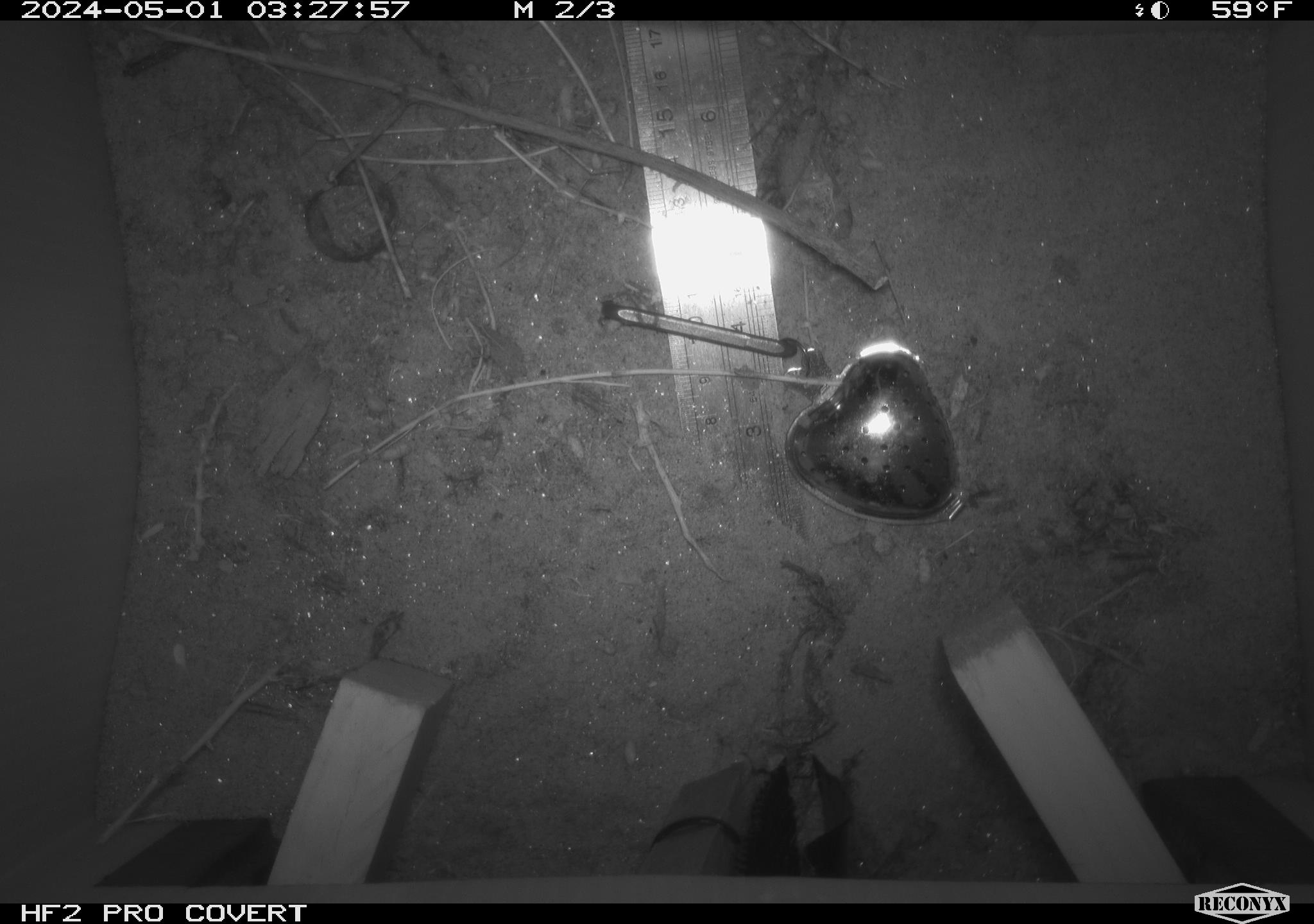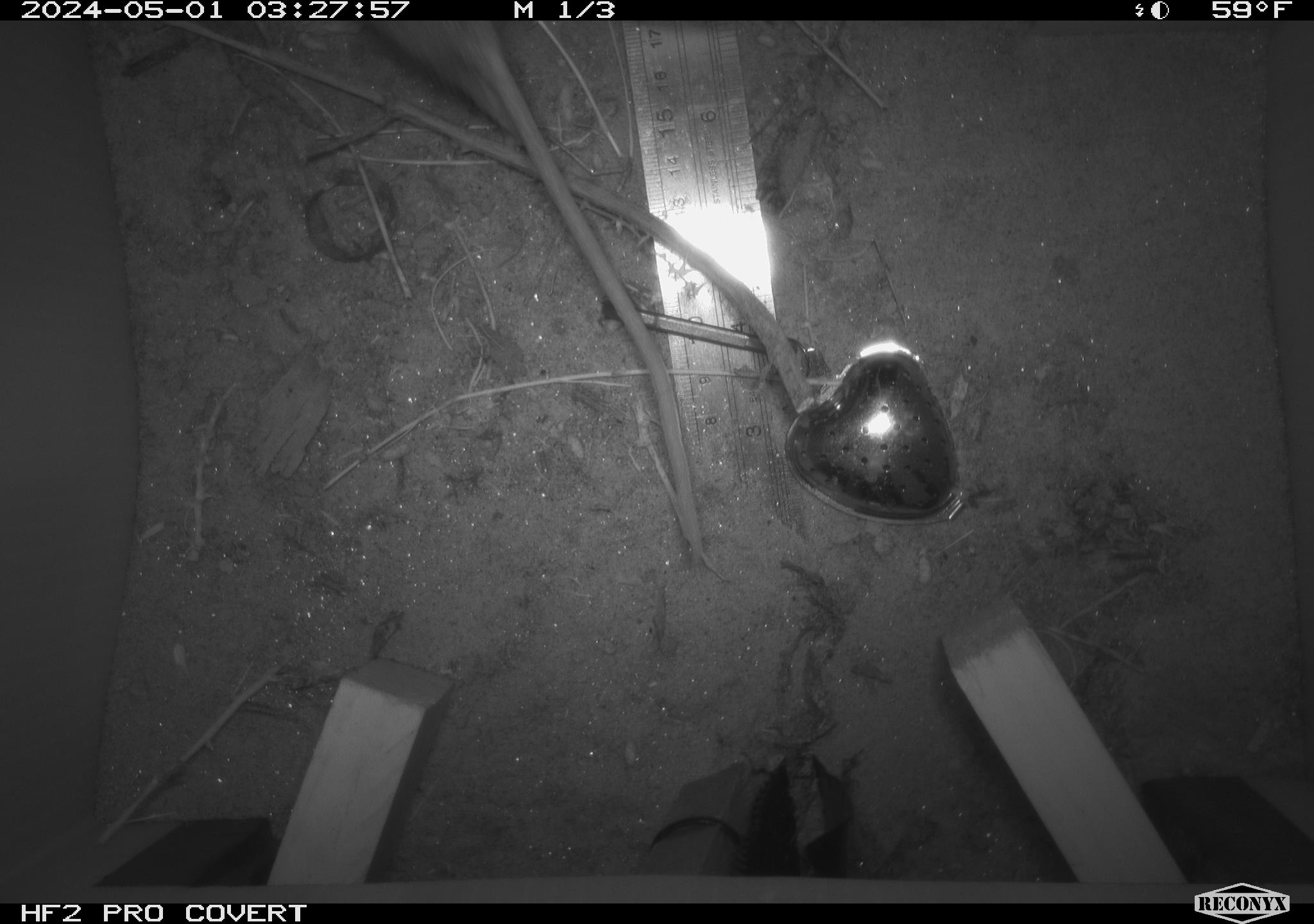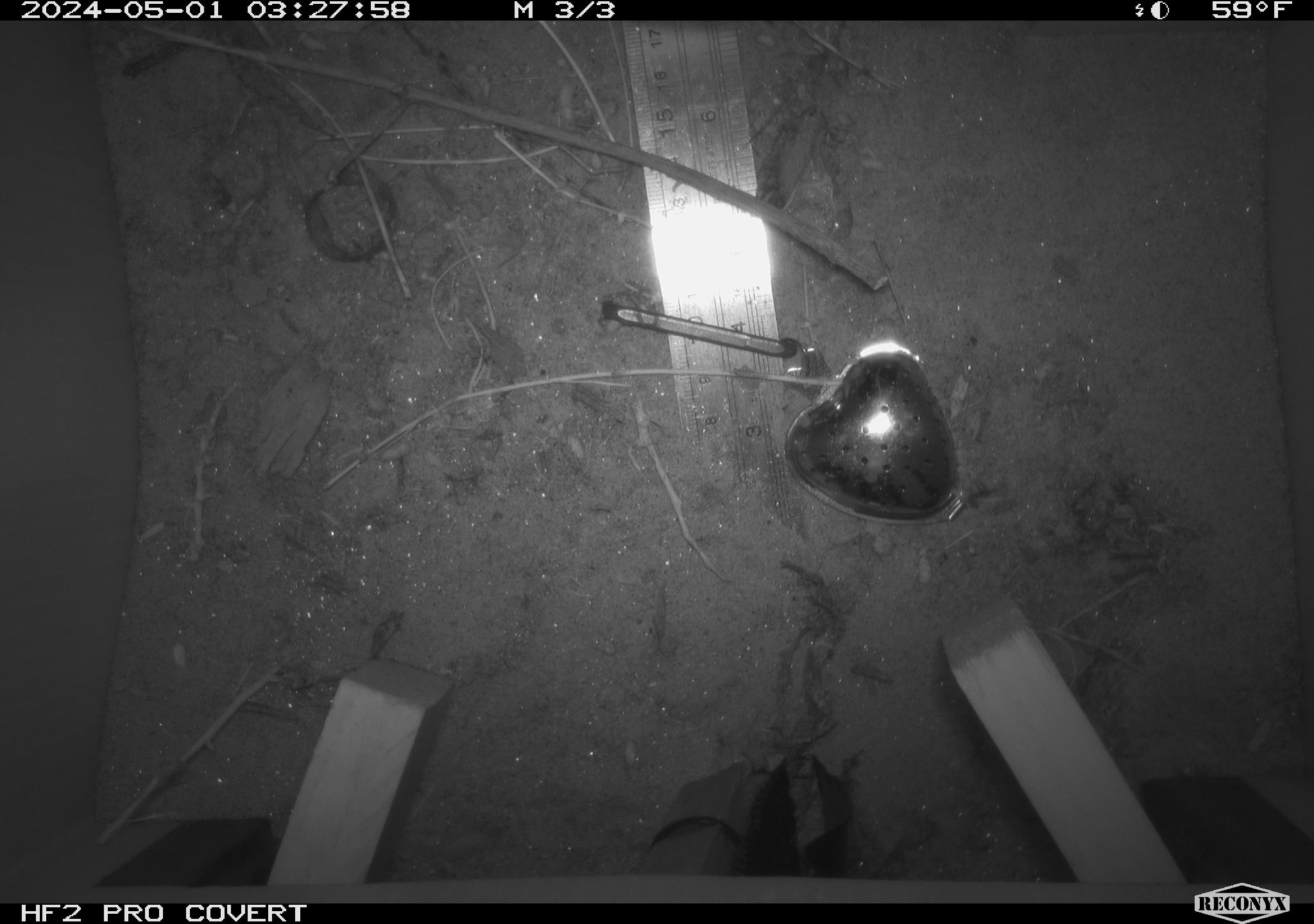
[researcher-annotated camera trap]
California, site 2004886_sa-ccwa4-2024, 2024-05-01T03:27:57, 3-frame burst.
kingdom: Animalia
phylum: Chordata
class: Mammalia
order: Rodentia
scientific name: Rodentia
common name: woodrat or rat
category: woodrat or rat species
Woodrat or rat species (woodrat or rat) (Rodentia).